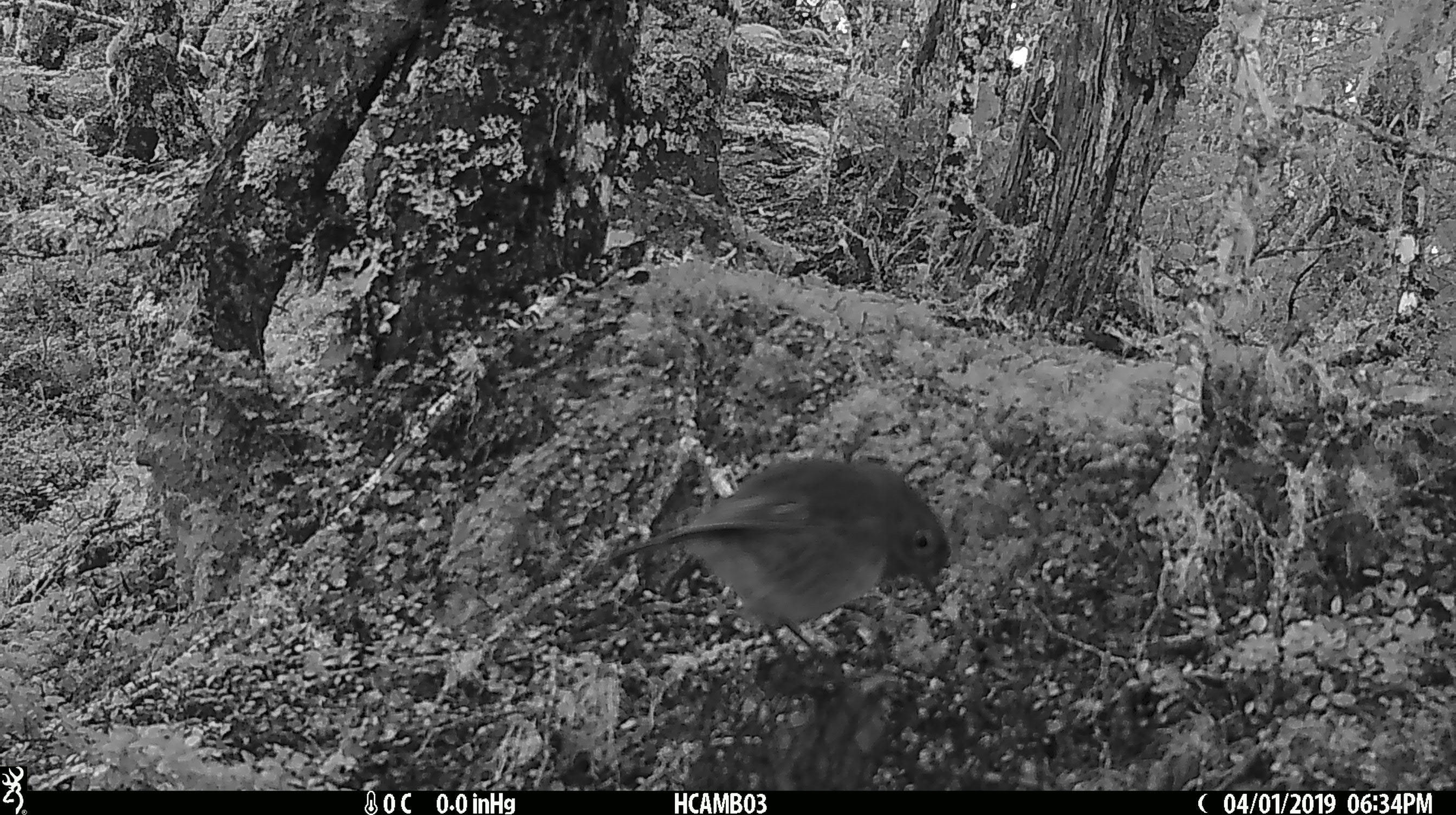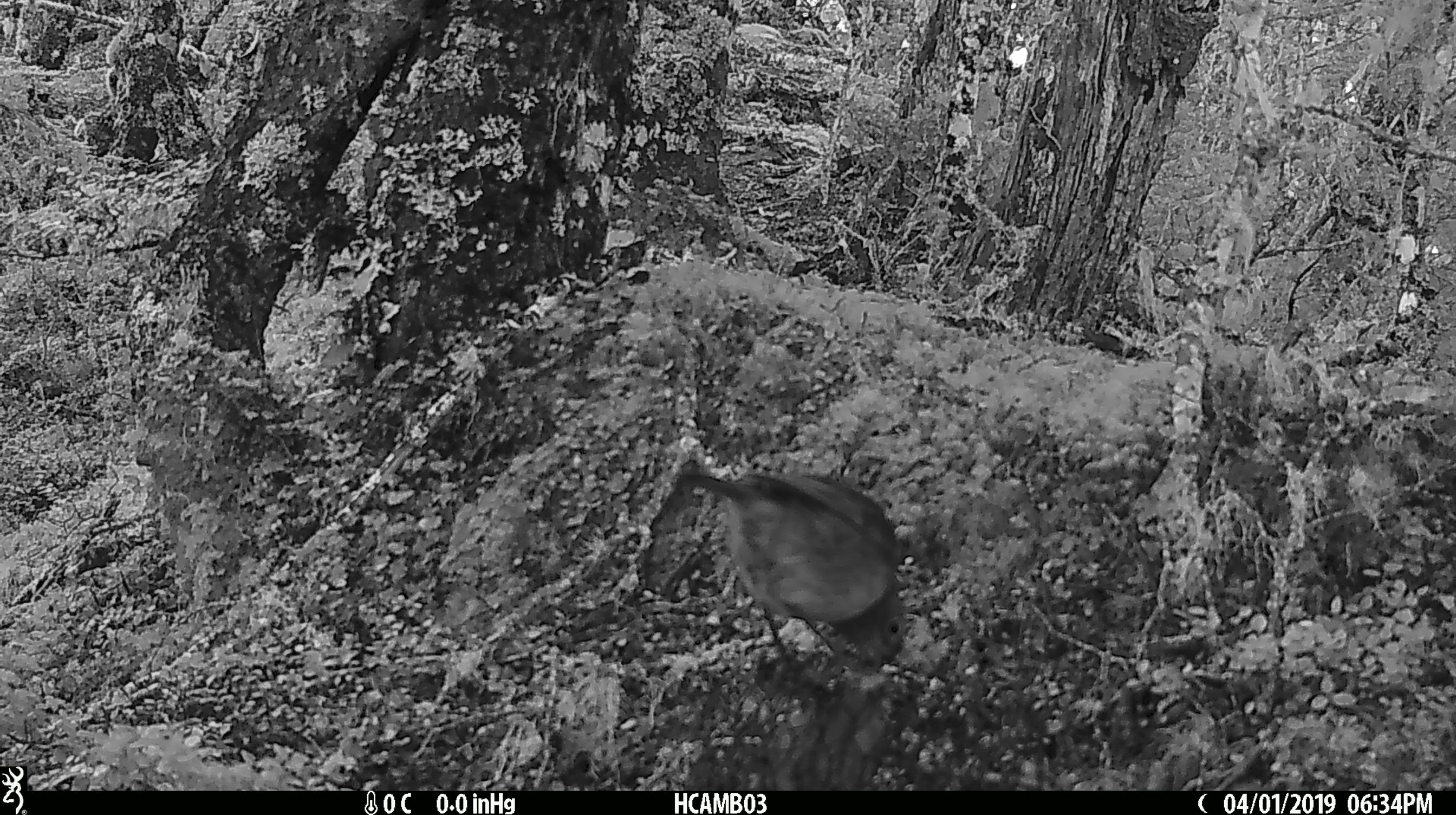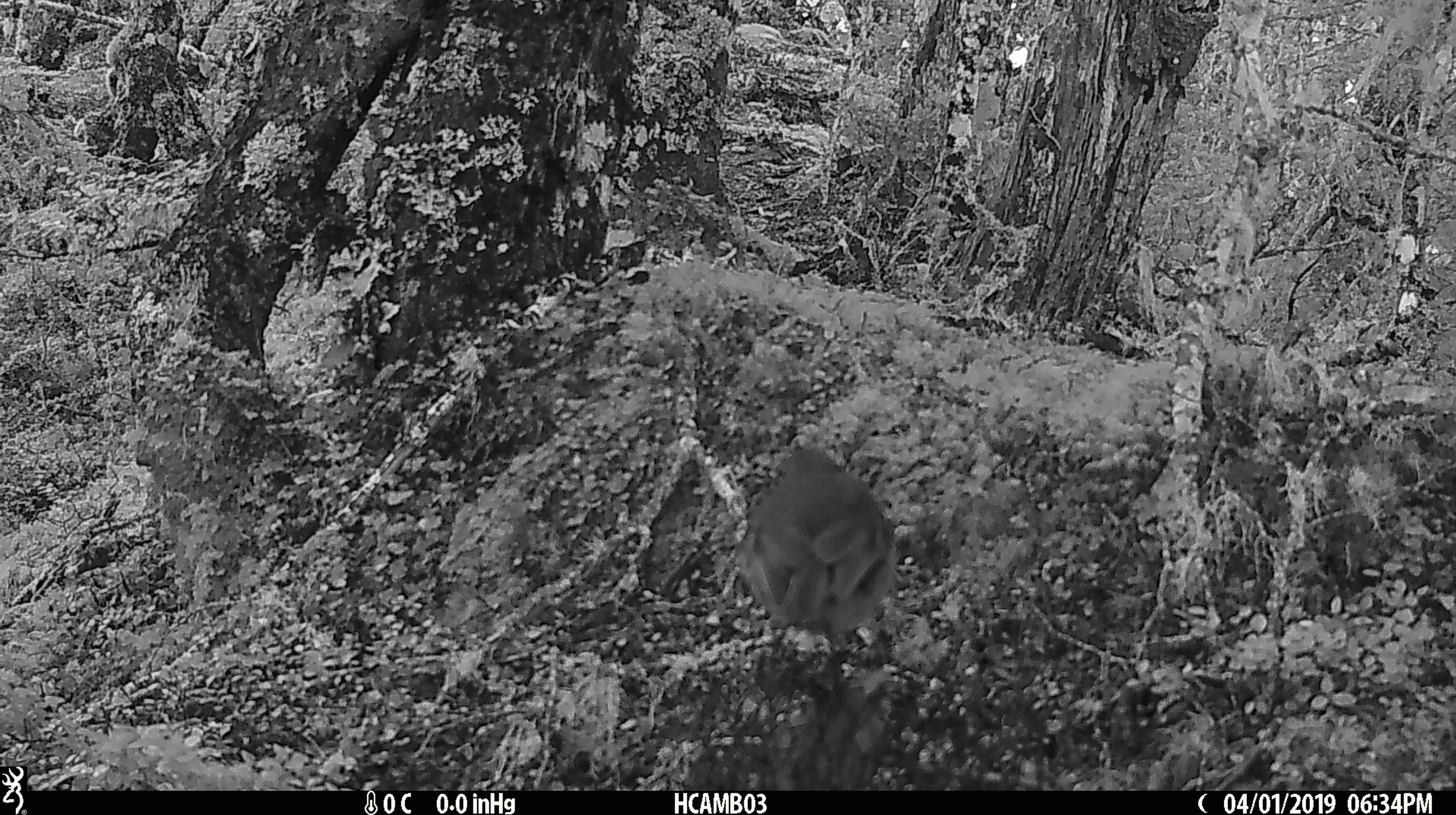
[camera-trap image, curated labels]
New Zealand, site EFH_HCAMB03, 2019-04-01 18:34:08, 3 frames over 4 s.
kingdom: Animalia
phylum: Chordata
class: Aves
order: Passeriformes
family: Petroicidae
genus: Petroica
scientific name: Petroica australis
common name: new zealand robin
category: robin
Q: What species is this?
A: Robin (new zealand robin) (Petroica australis).